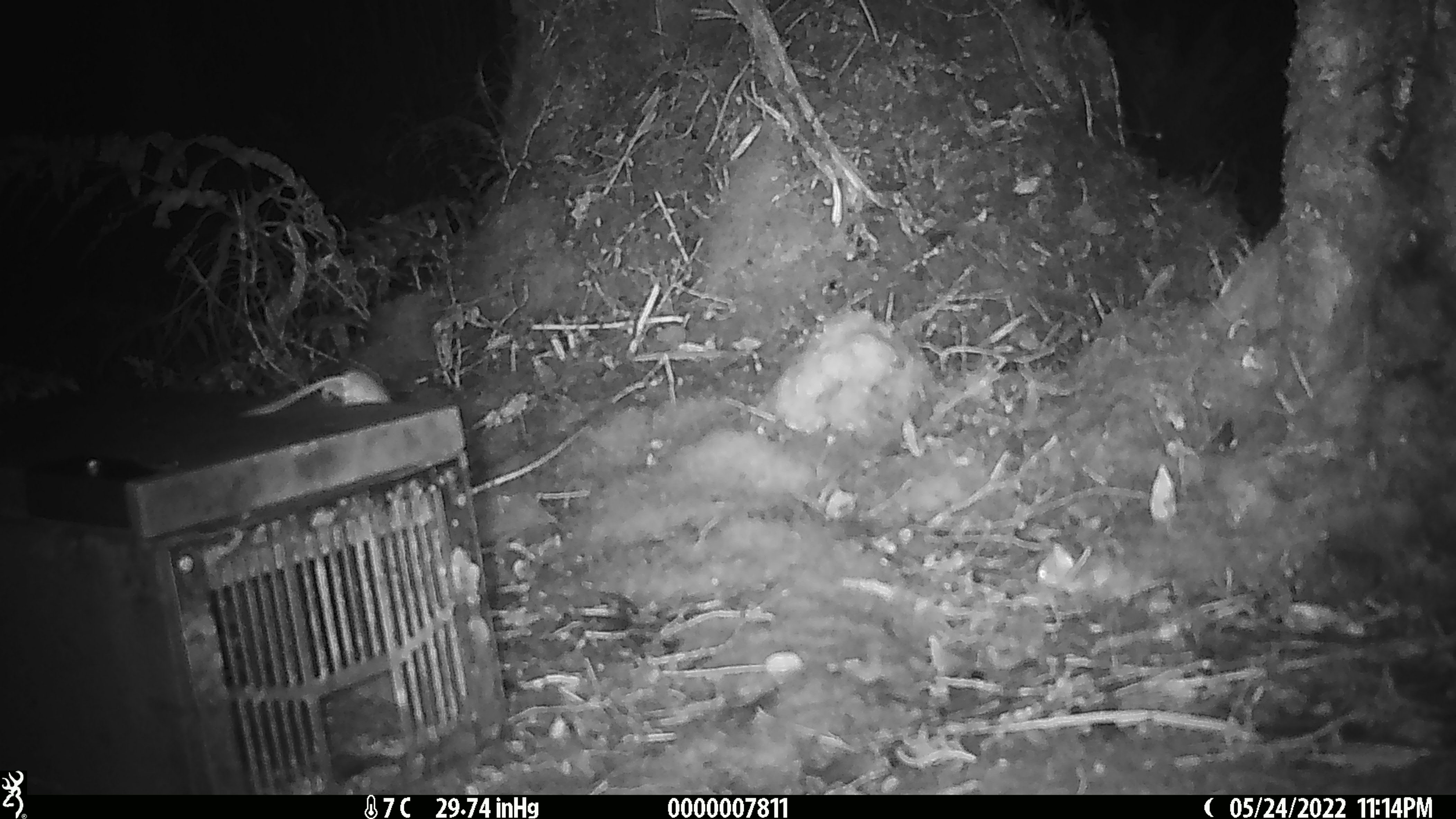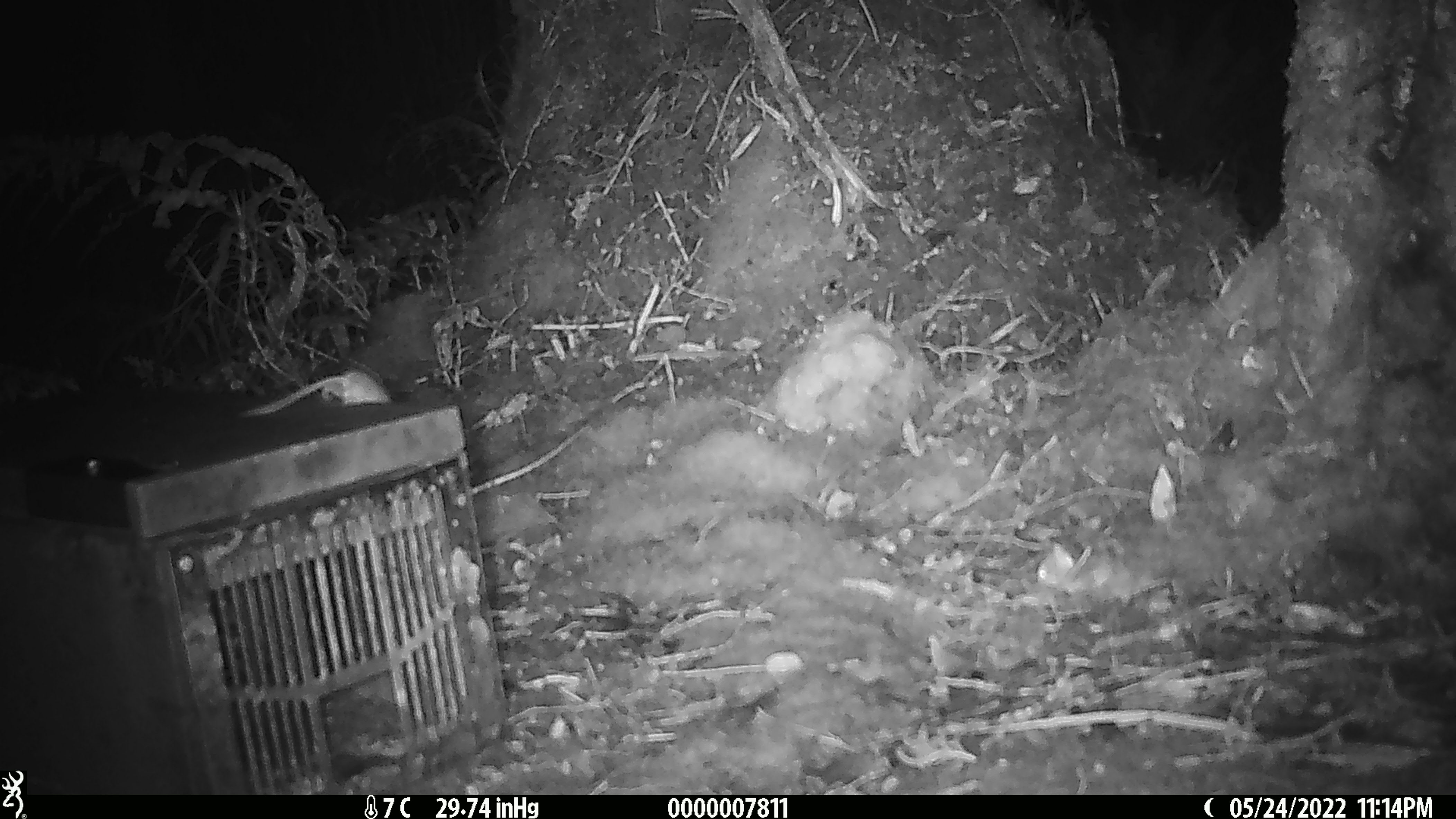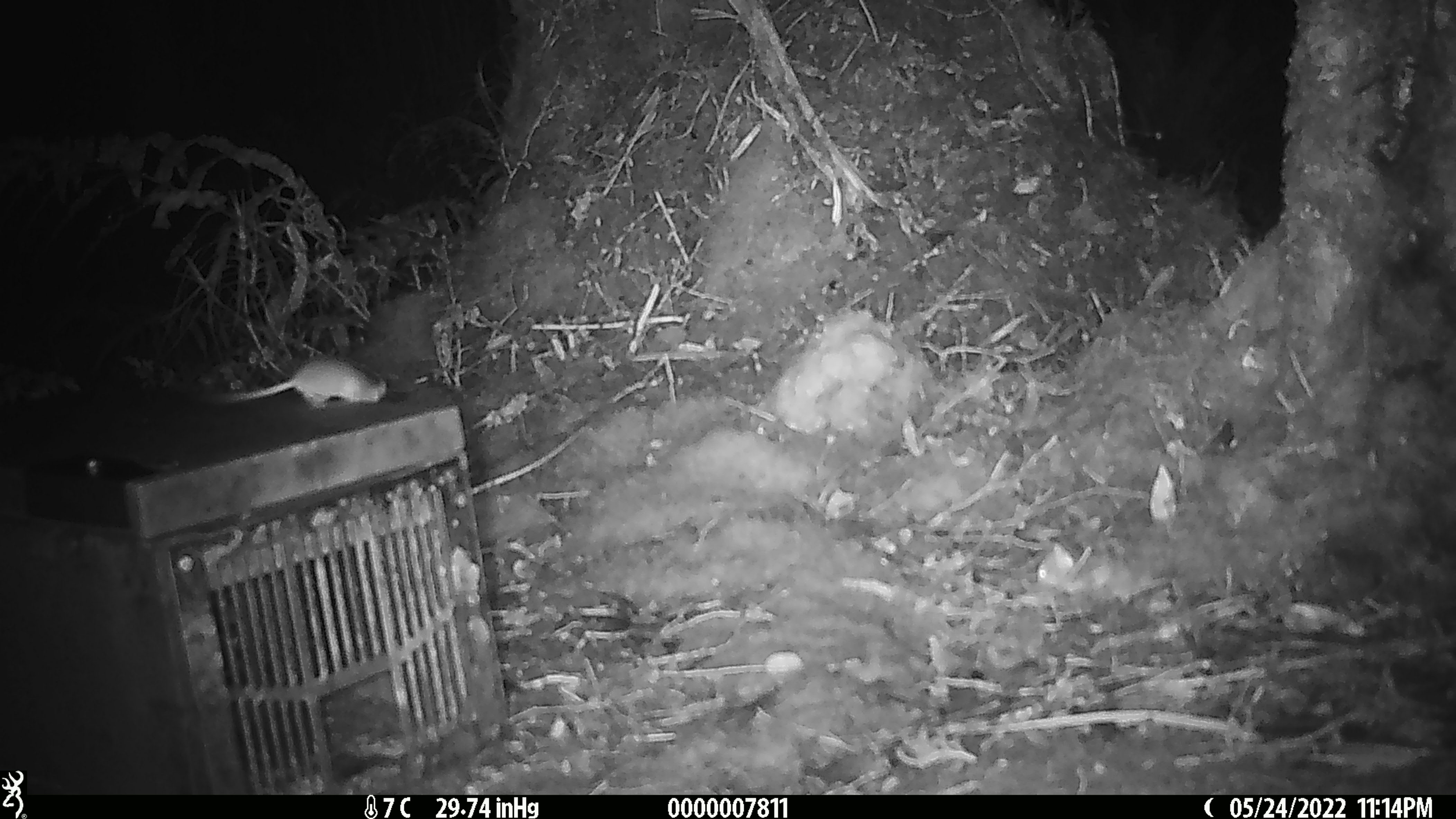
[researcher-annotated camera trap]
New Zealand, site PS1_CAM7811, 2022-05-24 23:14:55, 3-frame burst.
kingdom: Animalia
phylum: Chordata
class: Mammalia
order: Rodentia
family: Muridae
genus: Mus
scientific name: Mus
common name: mouse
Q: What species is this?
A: Mouse (Mus).